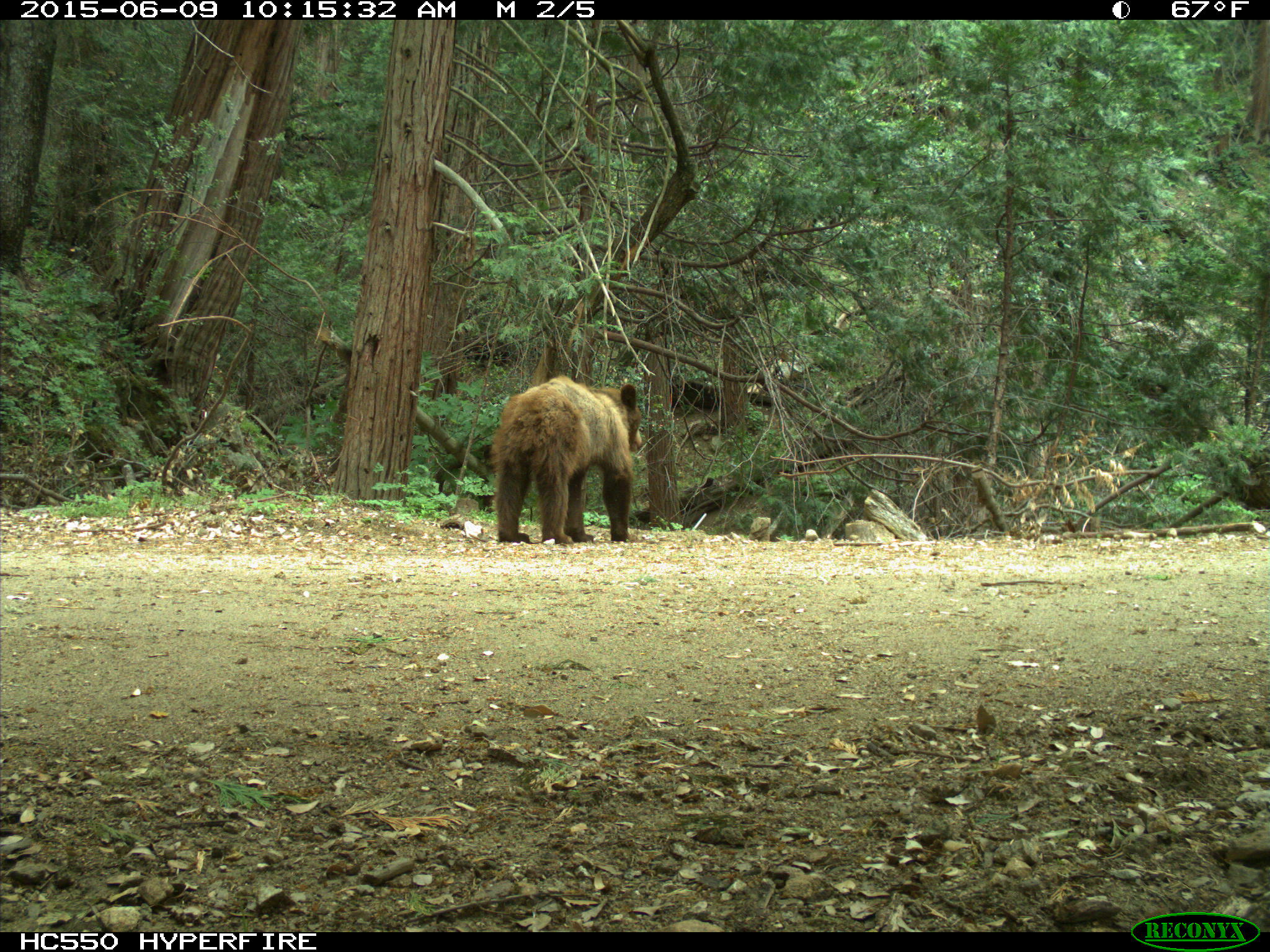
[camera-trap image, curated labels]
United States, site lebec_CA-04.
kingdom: Animalia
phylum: Chordata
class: Mammalia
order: Carnivora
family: Ursidae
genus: Ursus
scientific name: Ursus americanus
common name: american black bear